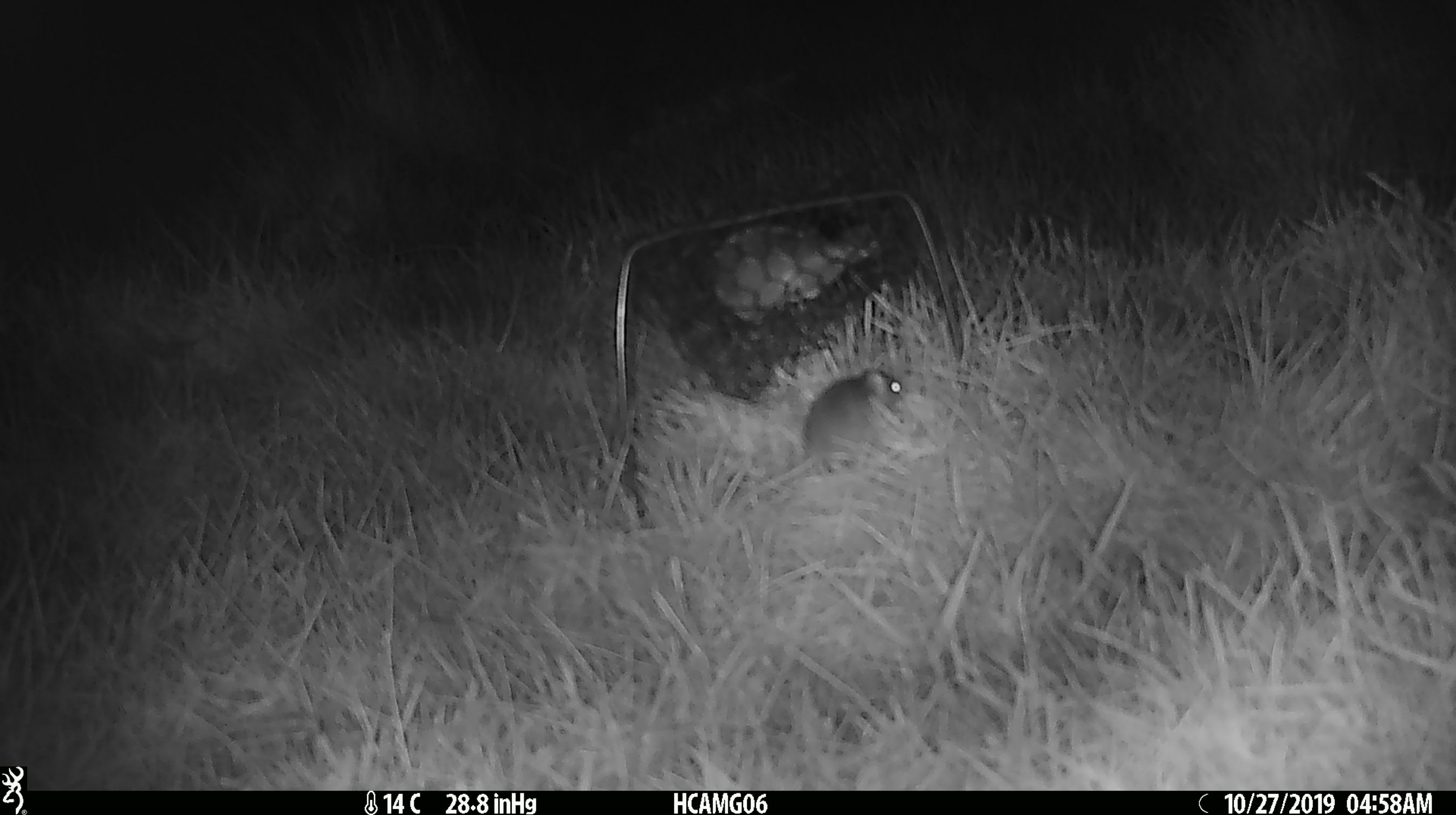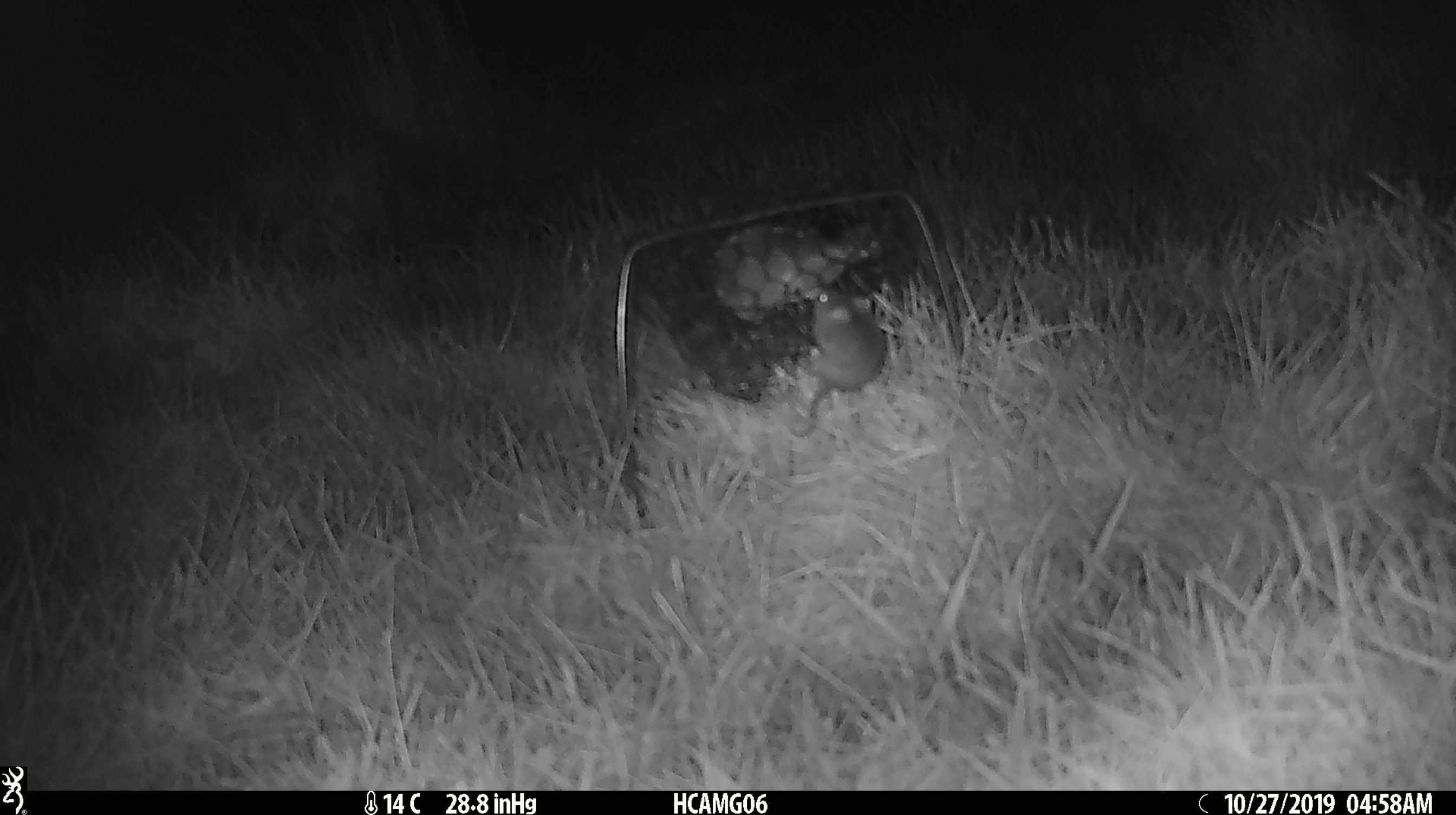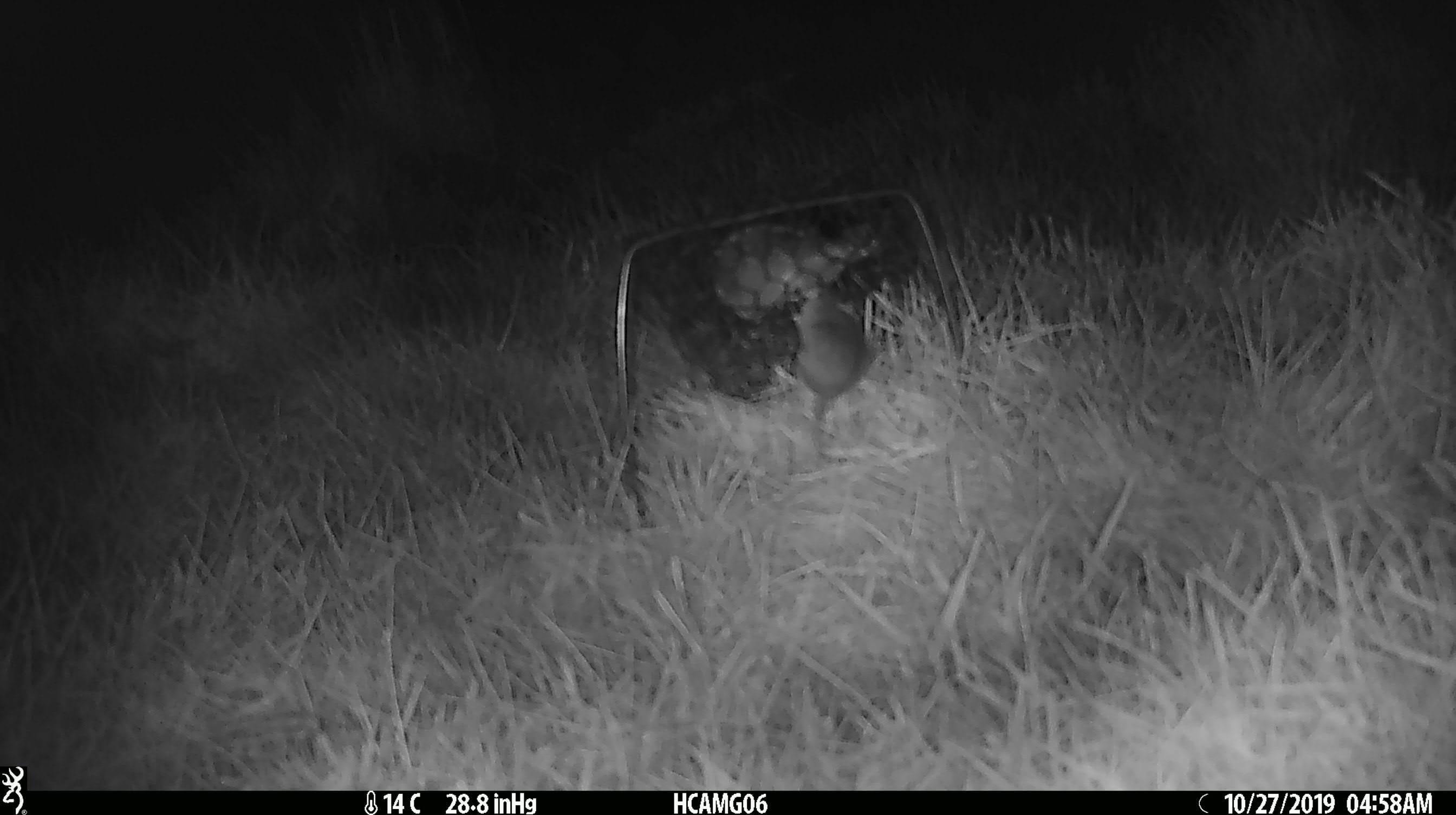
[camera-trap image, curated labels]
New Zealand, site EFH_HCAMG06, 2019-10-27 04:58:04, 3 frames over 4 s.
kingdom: Animalia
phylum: Chordata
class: Mammalia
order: Rodentia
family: Muridae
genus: Mus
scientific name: Mus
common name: mouse